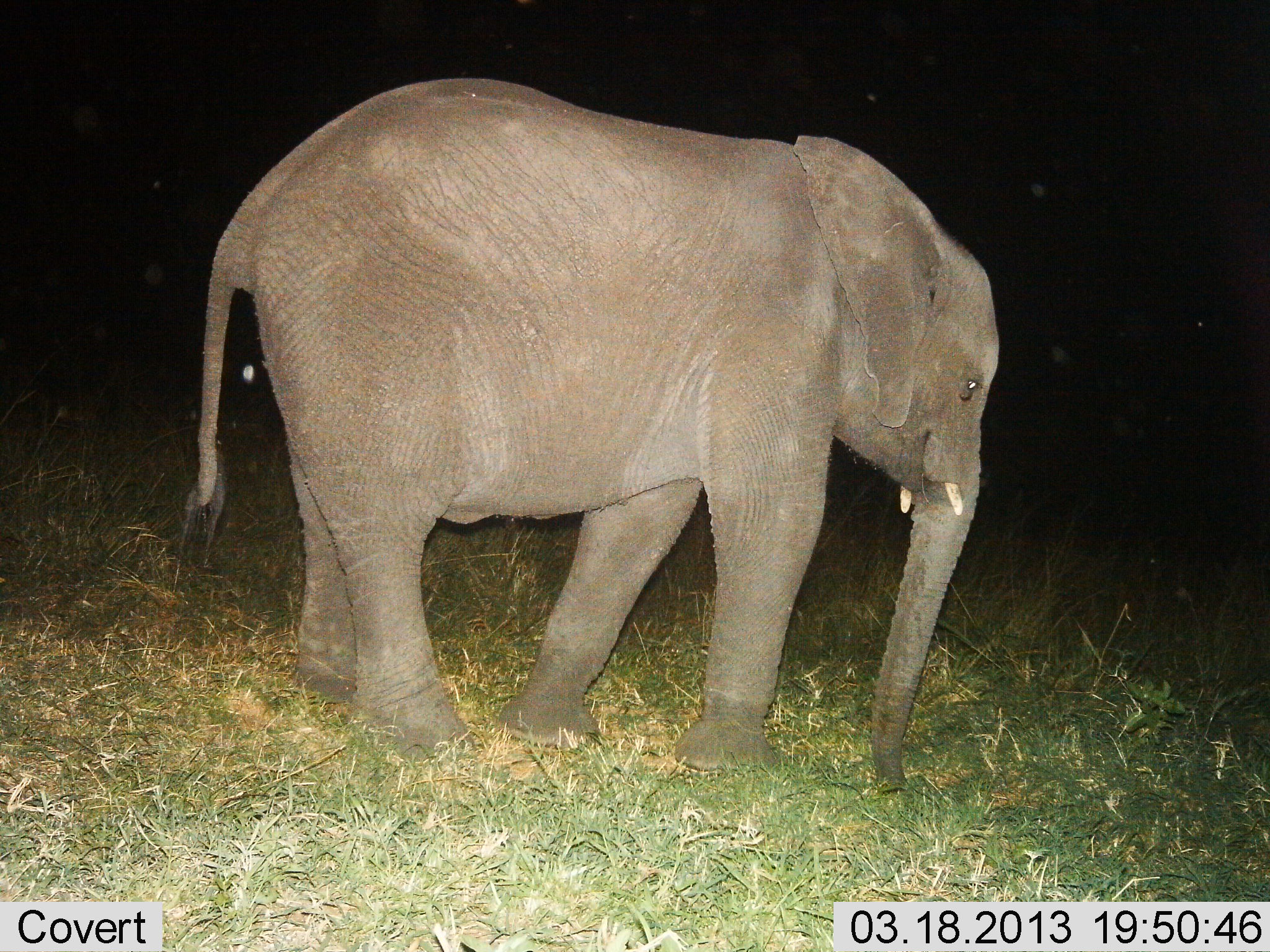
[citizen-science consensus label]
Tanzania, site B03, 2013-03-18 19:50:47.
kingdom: Animalia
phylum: Chordata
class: Mammalia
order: Proboscidea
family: Elephantidae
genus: Loxodonta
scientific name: Loxodonta africana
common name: african bush elephant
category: elephant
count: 1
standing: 87%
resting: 0%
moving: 17%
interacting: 0%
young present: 35%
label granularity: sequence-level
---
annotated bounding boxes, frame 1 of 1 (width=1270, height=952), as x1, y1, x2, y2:
animal: 178, 76, 1001, 798